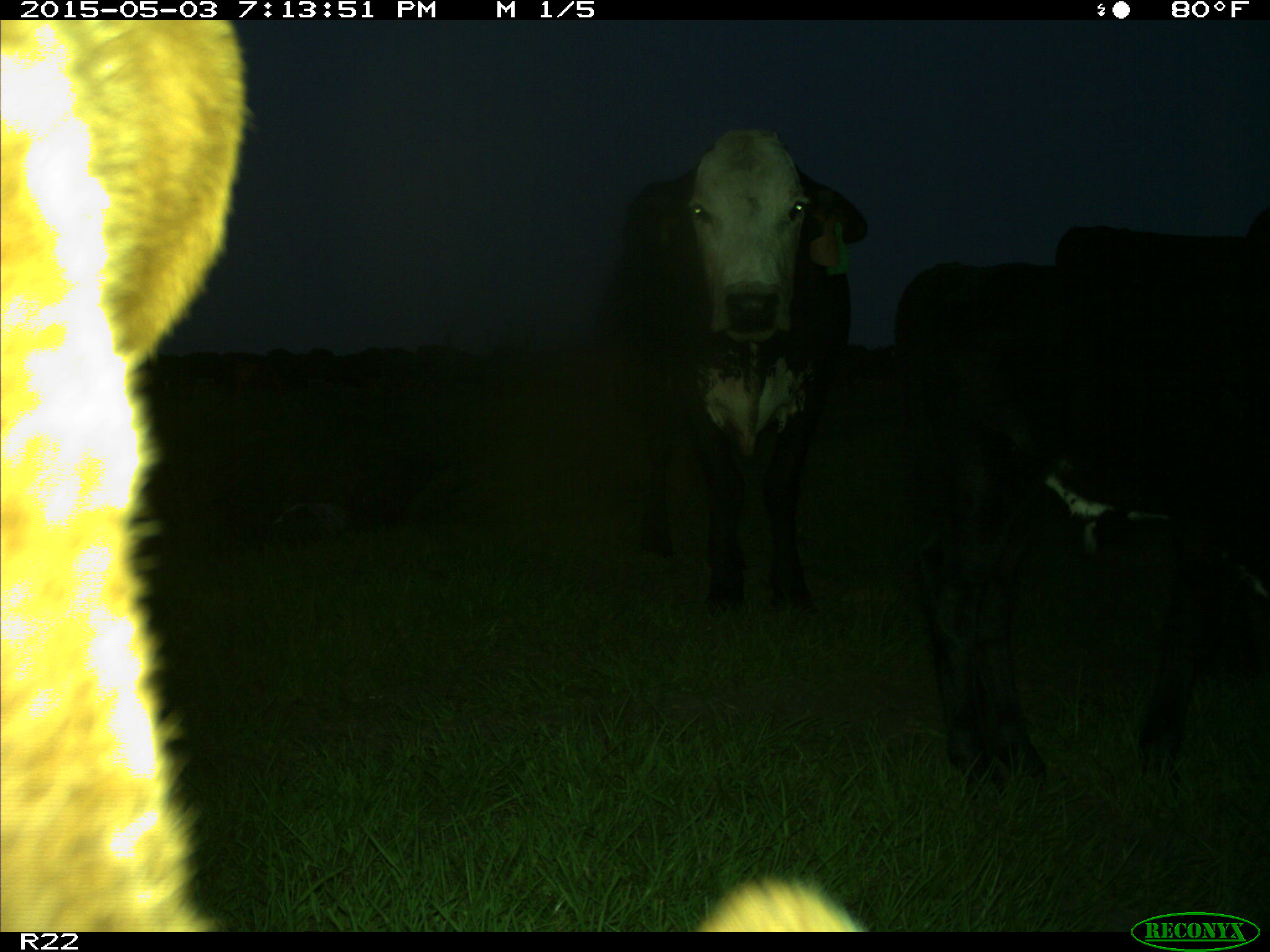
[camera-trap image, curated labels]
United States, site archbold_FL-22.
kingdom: Animalia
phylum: Chordata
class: Mammalia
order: Artiodactyla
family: Bovidae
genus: Bos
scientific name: Bos taurus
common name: domestic cow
Bos taurus (domestic cow).